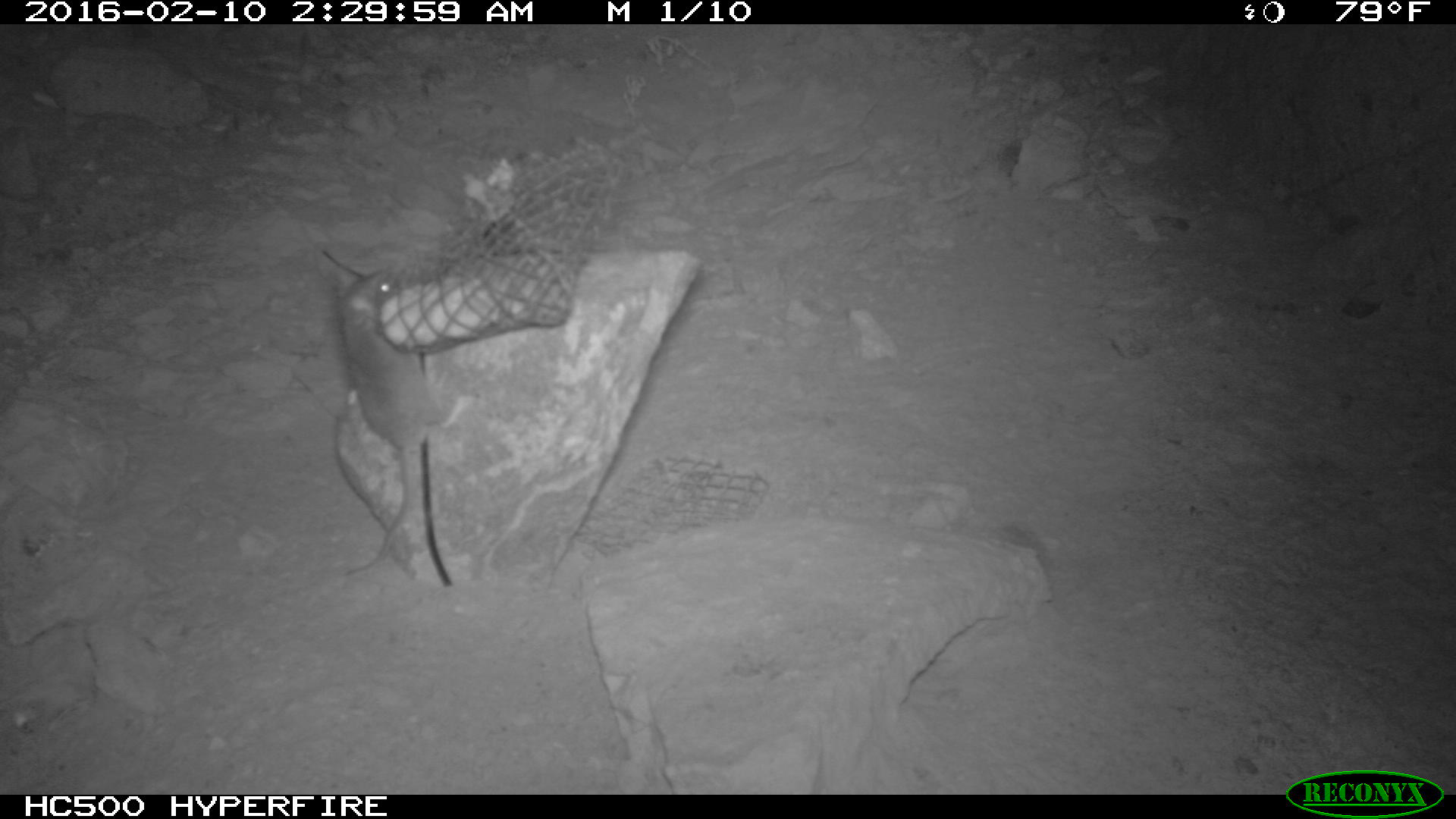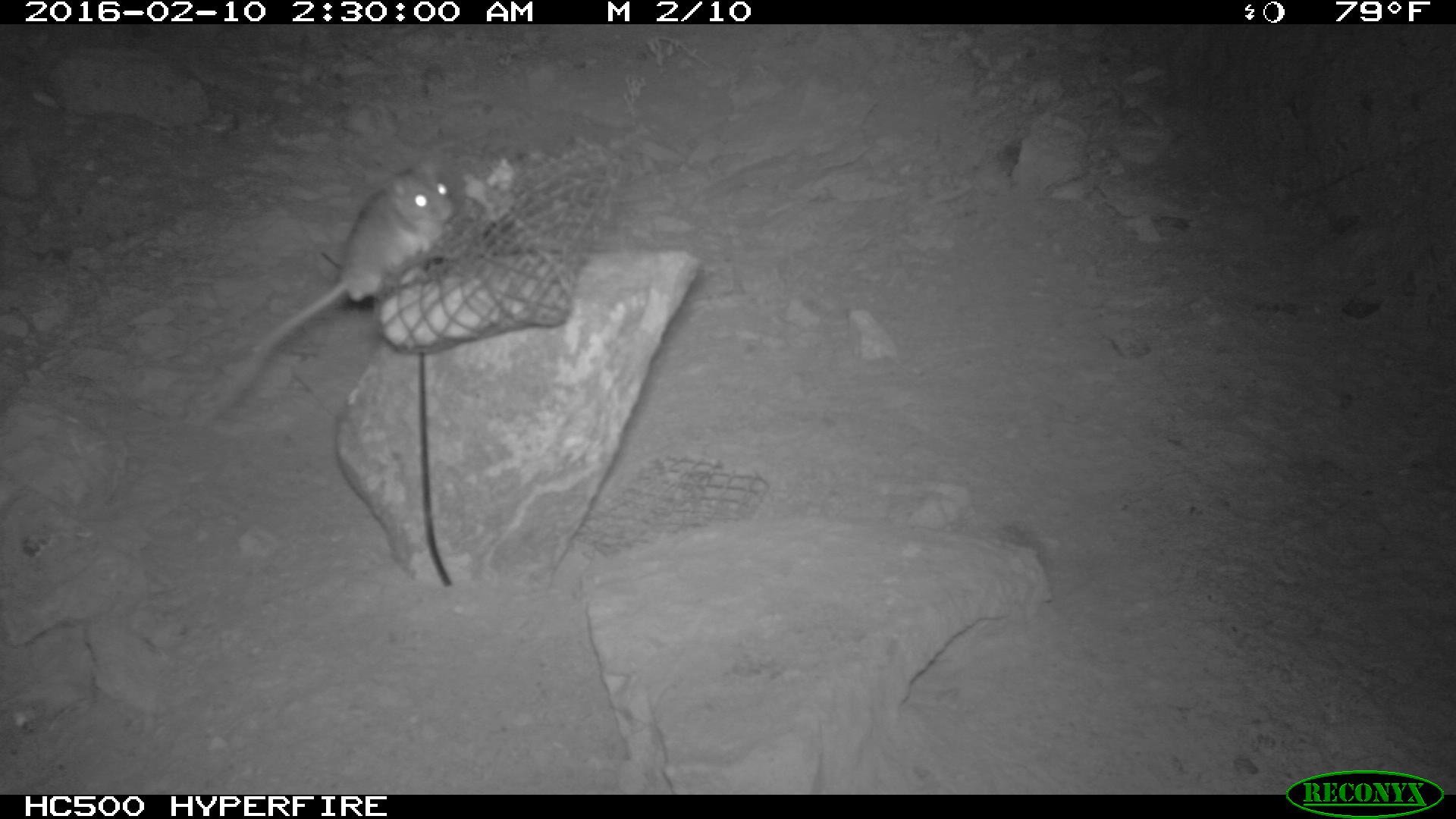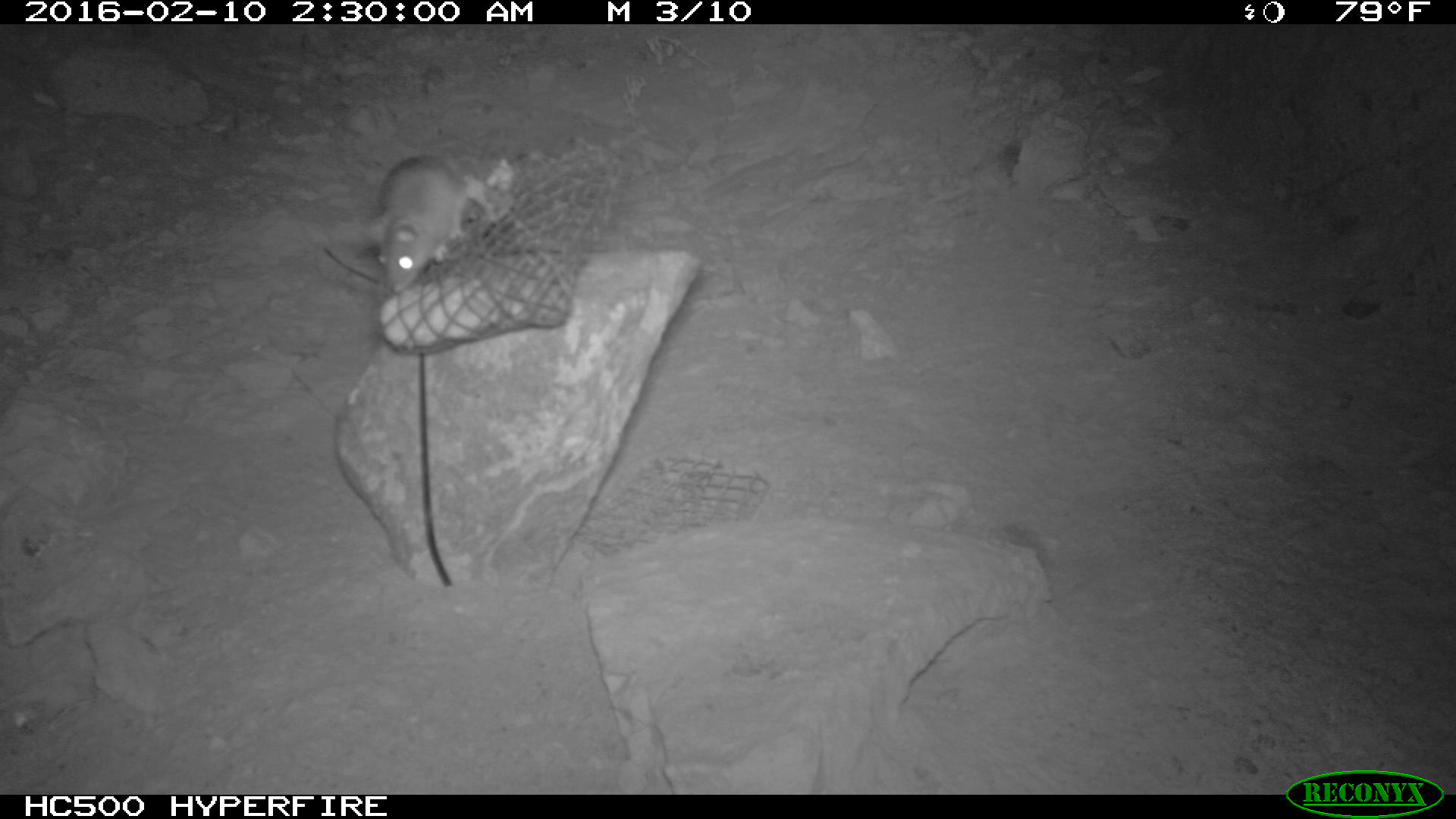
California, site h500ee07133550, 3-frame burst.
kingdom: Animalia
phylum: Chordata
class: Mammalia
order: Rodentia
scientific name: Rodentia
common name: rodent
Rodent (Rodentia).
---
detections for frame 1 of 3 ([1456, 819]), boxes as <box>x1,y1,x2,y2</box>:
rodent: <box>338,268,446,578</box>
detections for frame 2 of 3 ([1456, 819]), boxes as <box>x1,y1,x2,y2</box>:
rodent: <box>202,155,455,421</box>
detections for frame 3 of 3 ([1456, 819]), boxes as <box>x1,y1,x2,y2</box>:
rodent: <box>366,156,472,293</box>